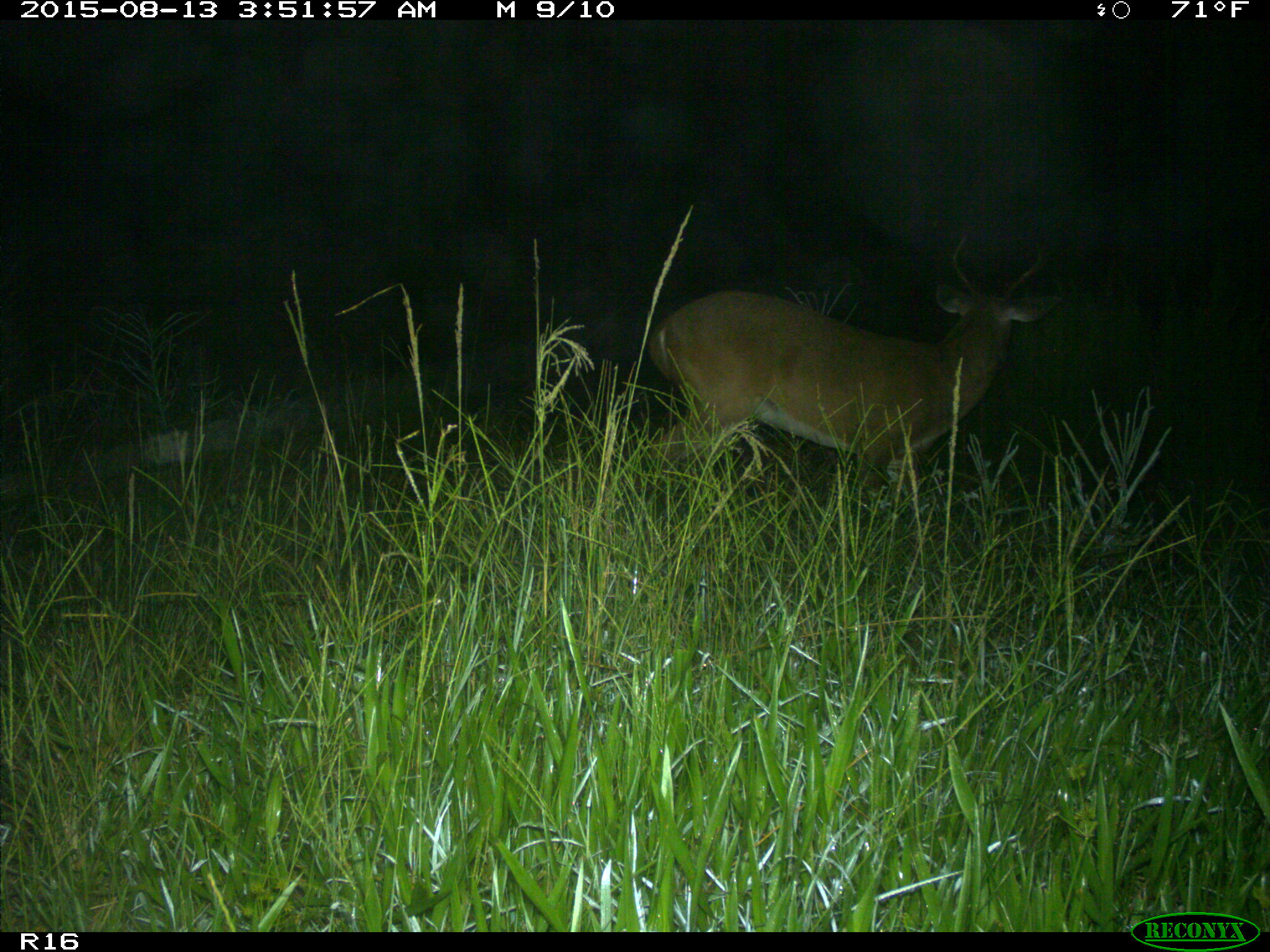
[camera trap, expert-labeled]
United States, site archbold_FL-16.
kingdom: Animalia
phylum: Chordata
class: Mammalia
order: Artiodactyla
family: Cervidae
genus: Odocoileus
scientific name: Odocoileus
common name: deer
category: unidentified deer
Unidentified deer (deer) (Odocoileus).